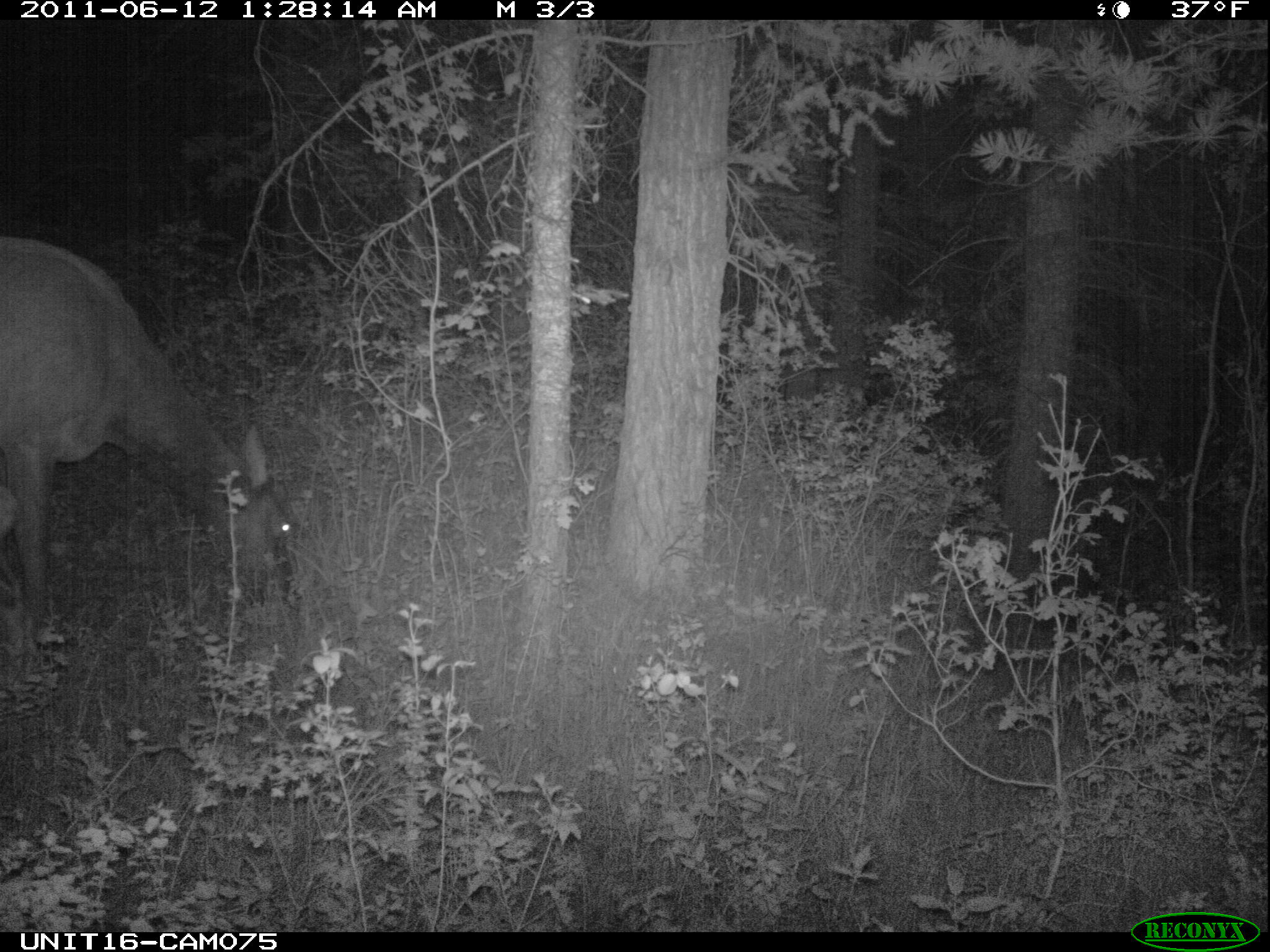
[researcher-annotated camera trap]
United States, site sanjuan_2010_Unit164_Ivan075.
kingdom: Animalia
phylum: Chordata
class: Mammalia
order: Artiodactyla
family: Cervidae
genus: Cervus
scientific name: Cervus elaphus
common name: red deer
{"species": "Cervus elaphus (red deer)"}